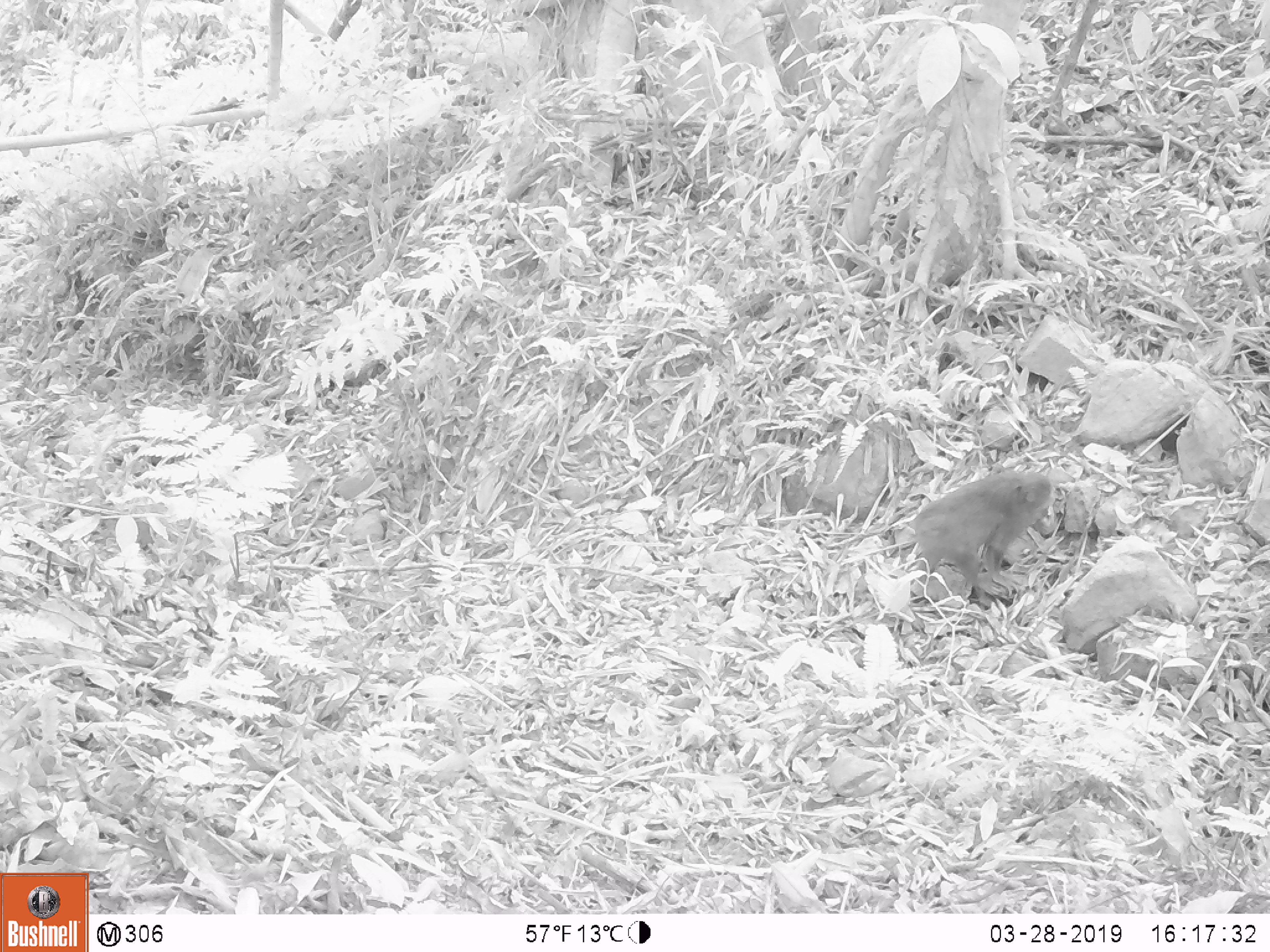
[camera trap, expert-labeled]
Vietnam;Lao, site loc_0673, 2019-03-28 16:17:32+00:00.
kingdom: Animalia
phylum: Chordata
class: Mammalia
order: Primates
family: Cercopithecidae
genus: Macaca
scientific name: Macaca arctoides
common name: stump-tailed macaque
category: stump tailed macaque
Stump tailed macaque (stump-tailed macaque) (Macaca arctoides). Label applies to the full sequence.